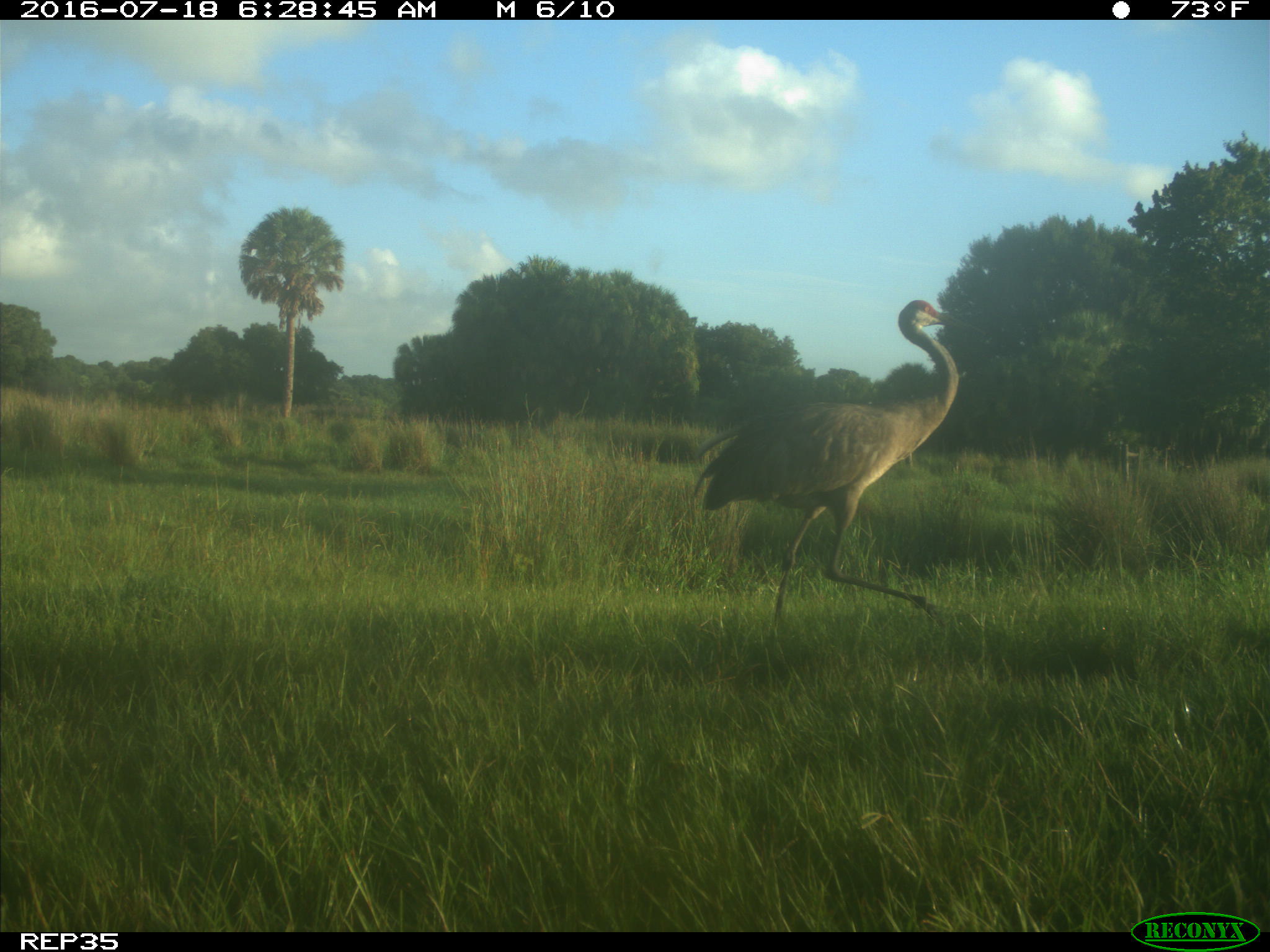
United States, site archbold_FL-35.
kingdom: Animalia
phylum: Chordata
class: Aves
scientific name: Aves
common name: birds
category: unidentified bird